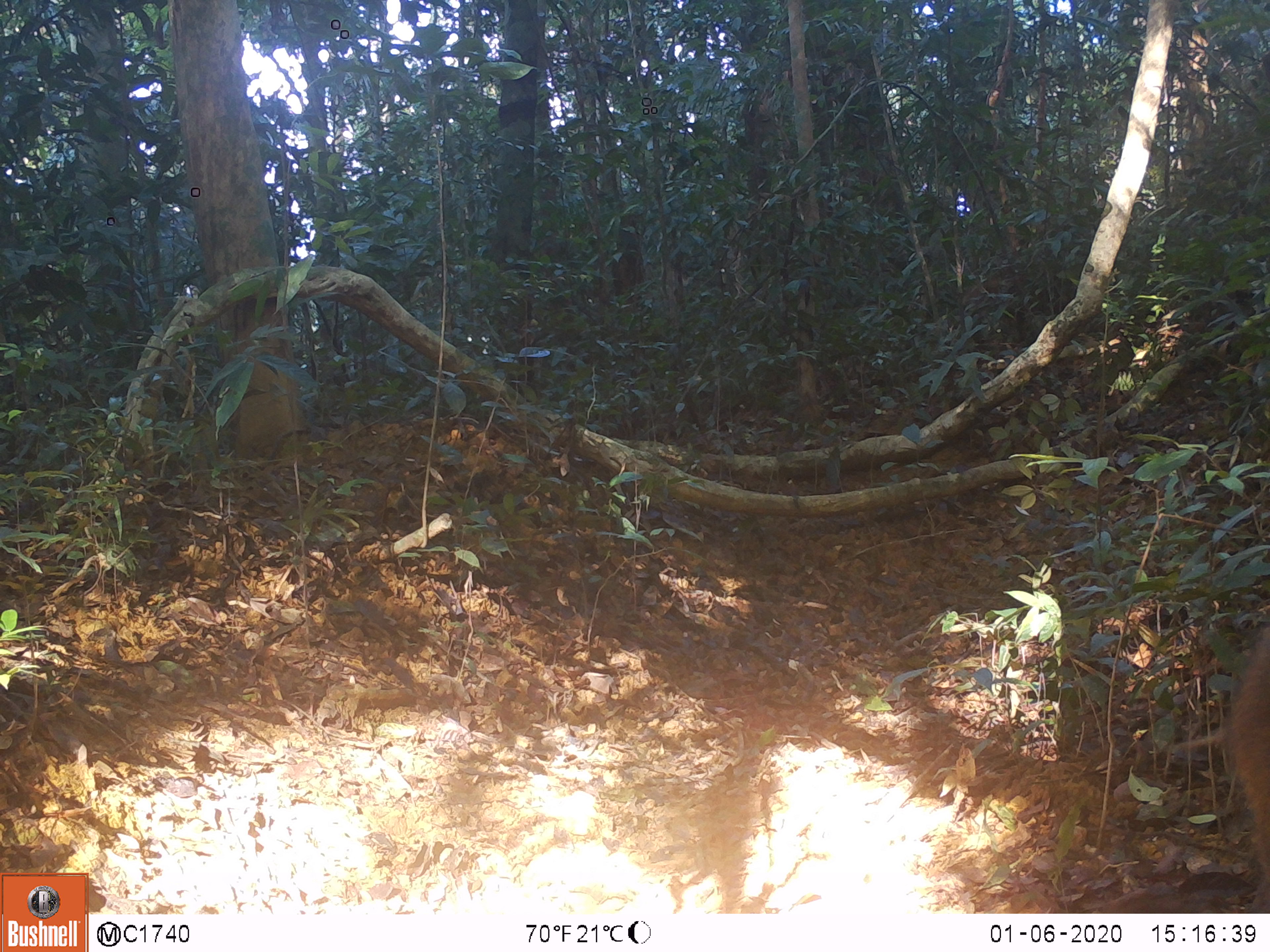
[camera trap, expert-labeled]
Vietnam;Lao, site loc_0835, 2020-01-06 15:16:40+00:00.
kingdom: Animalia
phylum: Chordata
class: Mammalia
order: Artiodactyla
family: Suidae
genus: Sus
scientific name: Sus scrofa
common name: eurasian wild pig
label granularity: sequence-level